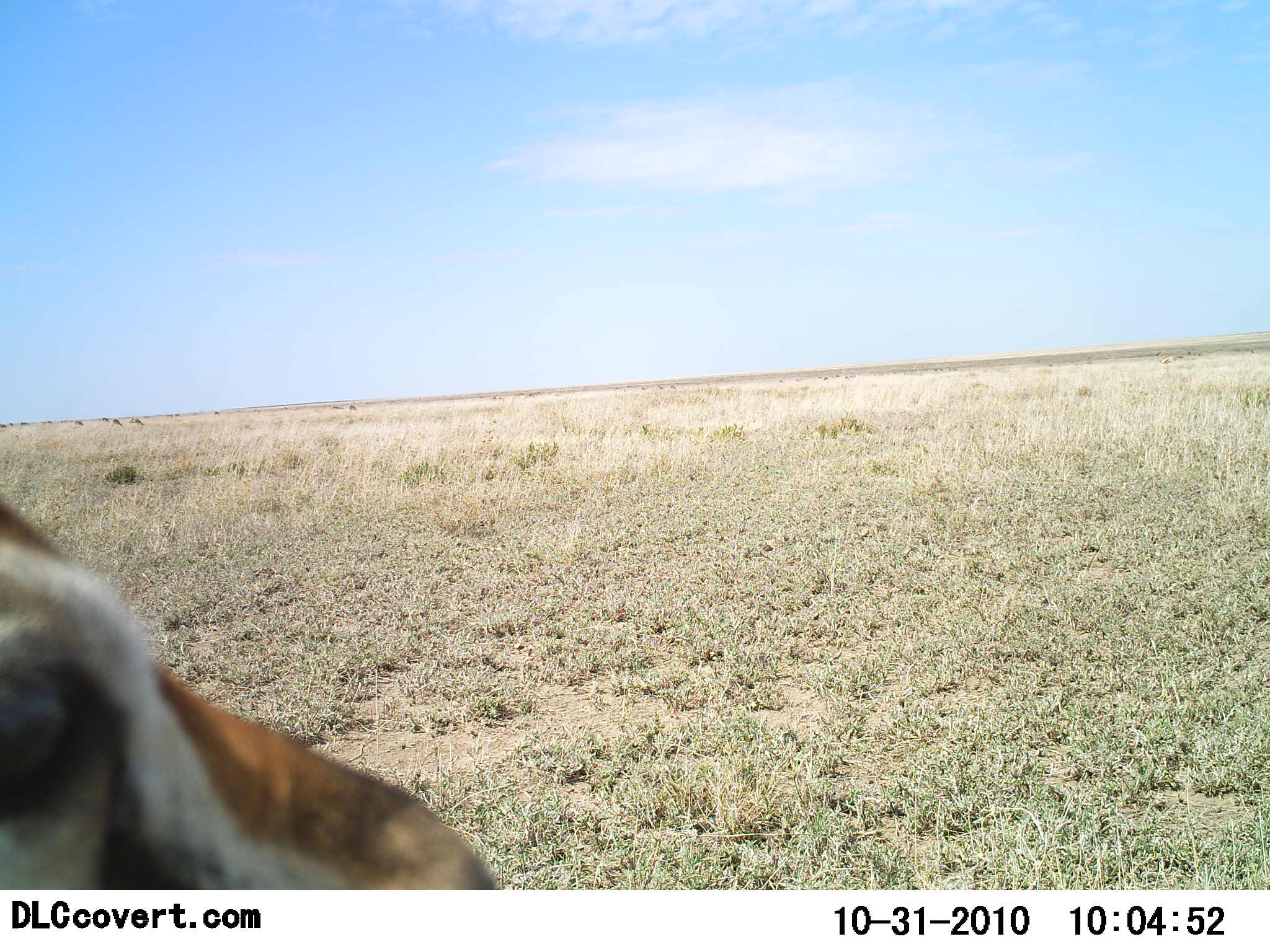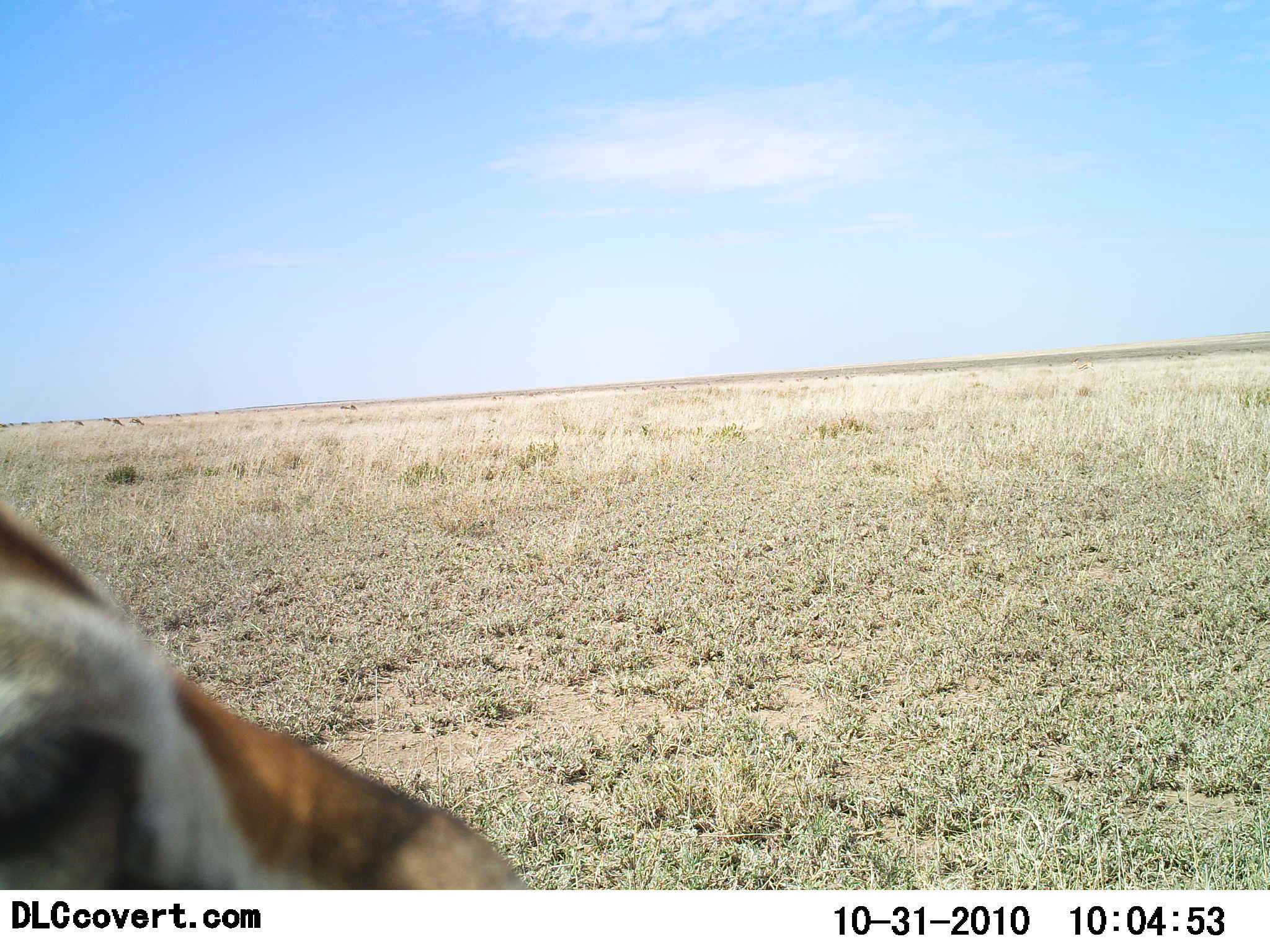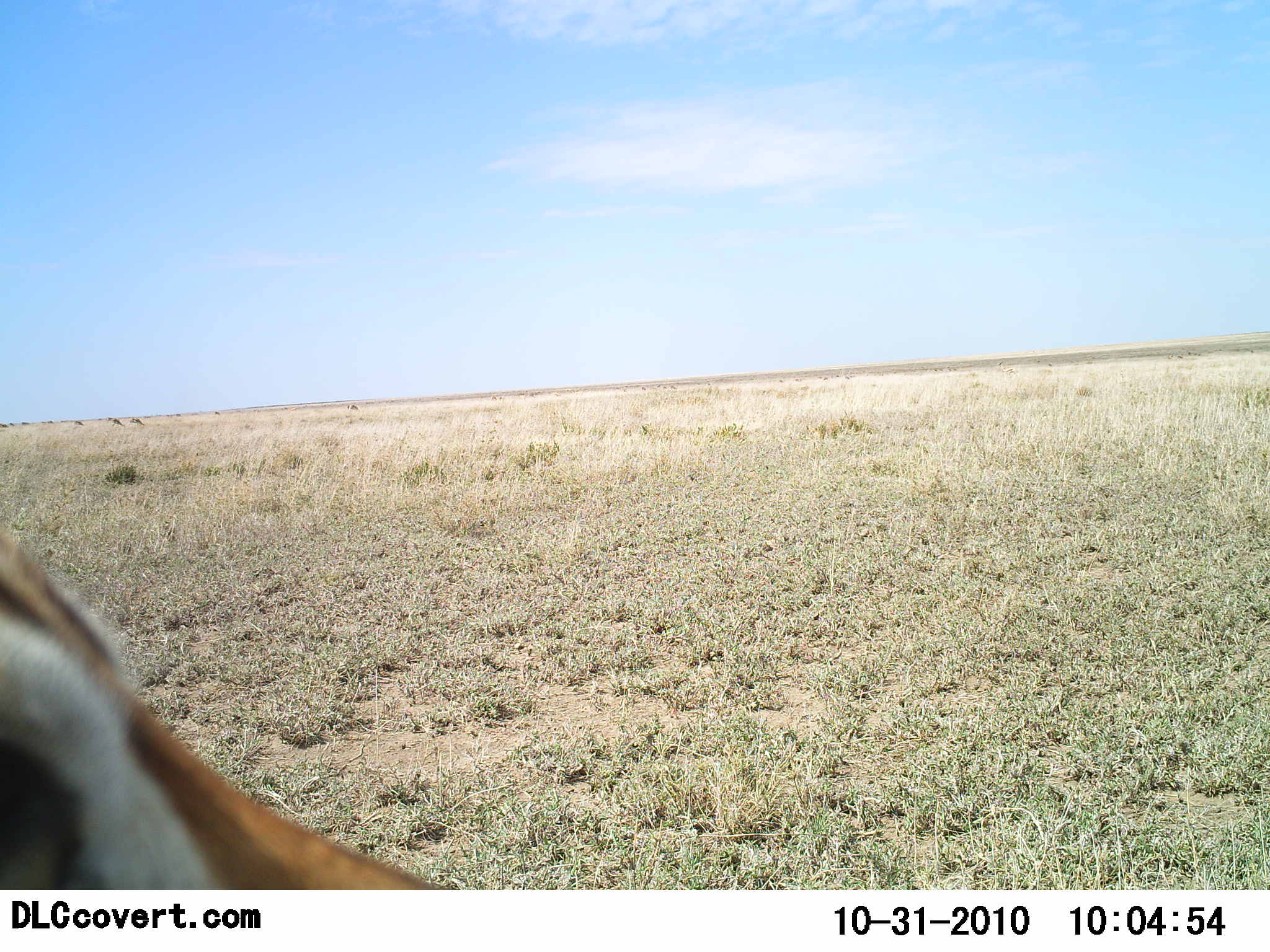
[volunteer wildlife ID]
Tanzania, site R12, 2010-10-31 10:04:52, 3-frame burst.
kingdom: Animalia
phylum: Chordata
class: Mammalia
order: Artiodactyla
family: Bovidae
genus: Eudorcas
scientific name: Eudorcas thomsonii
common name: thomson's gazelle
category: gazellethomsons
Gazellethomsons (thomson's gazelle) (Eudorcas thomsonii), count 1. Behavior (volunteer vote fractions): standing 73%, resting 20%, moving 7%, interacting 0%. Young present (vote fraction): 0%. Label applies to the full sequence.